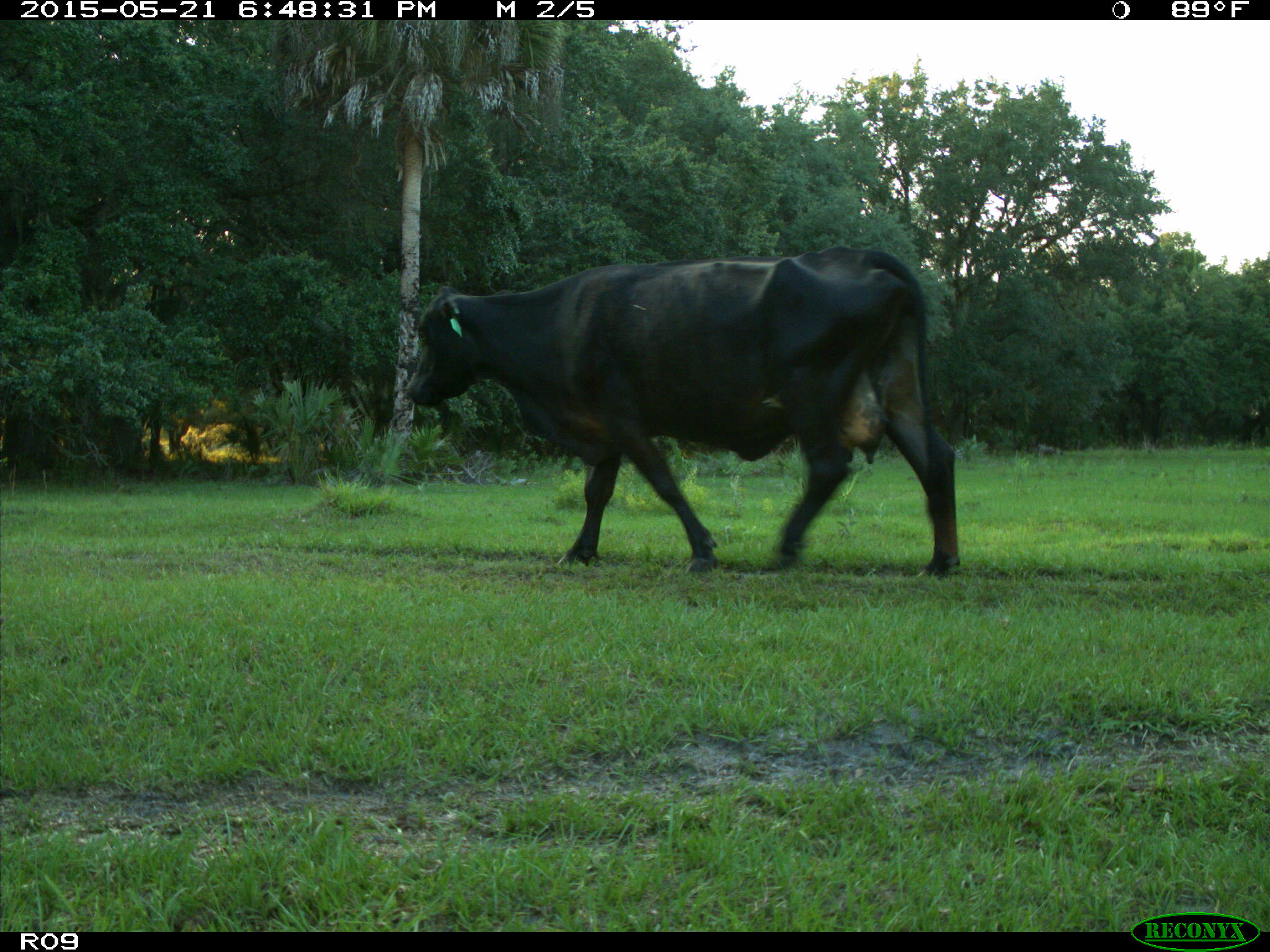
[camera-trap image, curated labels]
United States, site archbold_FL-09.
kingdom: Animalia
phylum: Chordata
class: Mammalia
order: Artiodactyla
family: Bovidae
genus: Bos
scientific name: Bos taurus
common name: domestic cow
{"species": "Bos taurus (domestic cow)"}